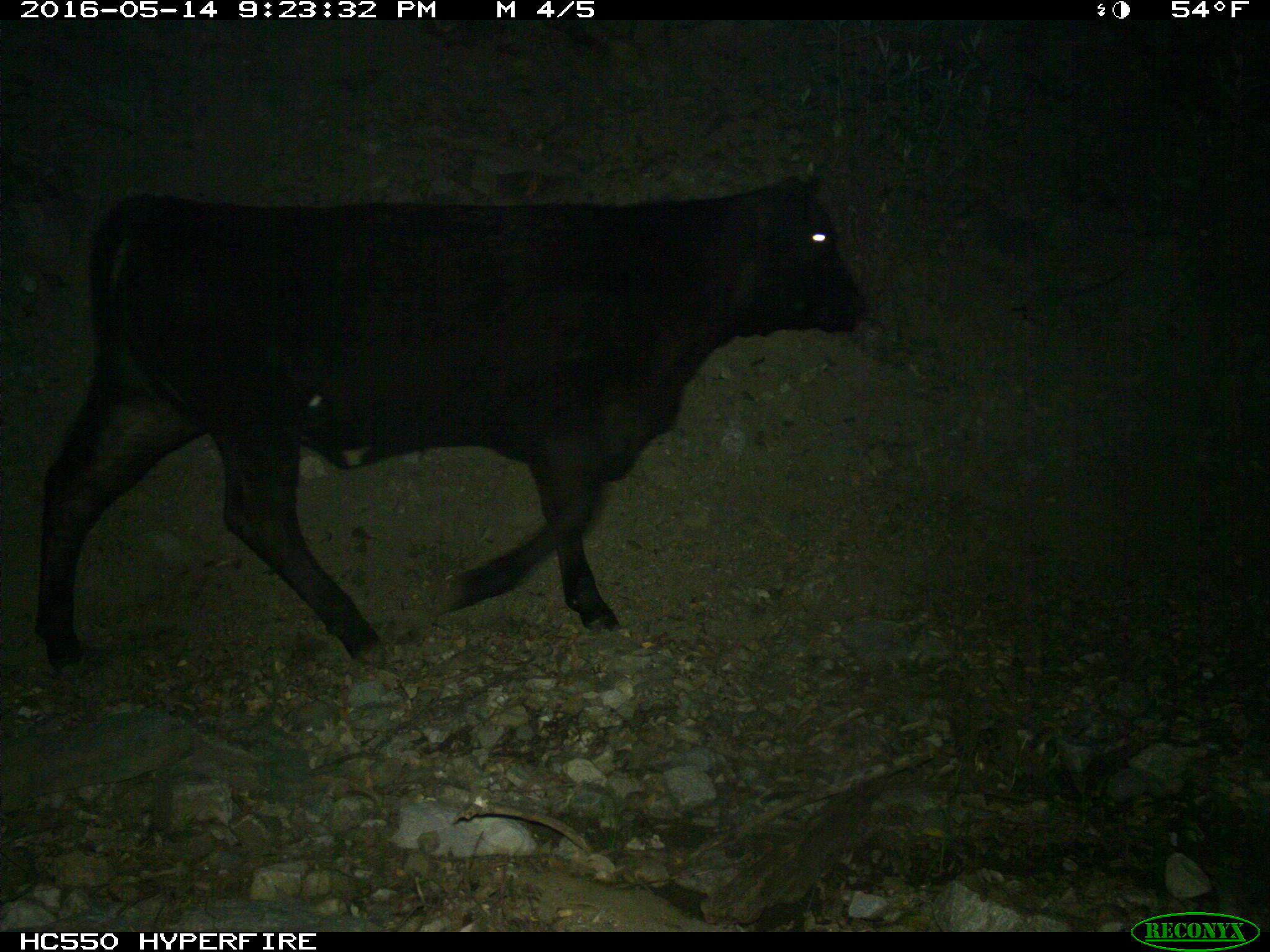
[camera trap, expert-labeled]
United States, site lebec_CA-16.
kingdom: Animalia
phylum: Chordata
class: Mammalia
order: Artiodactyla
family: Bovidae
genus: Bos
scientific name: Bos taurus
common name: domestic cow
Bos taurus (domestic cow).